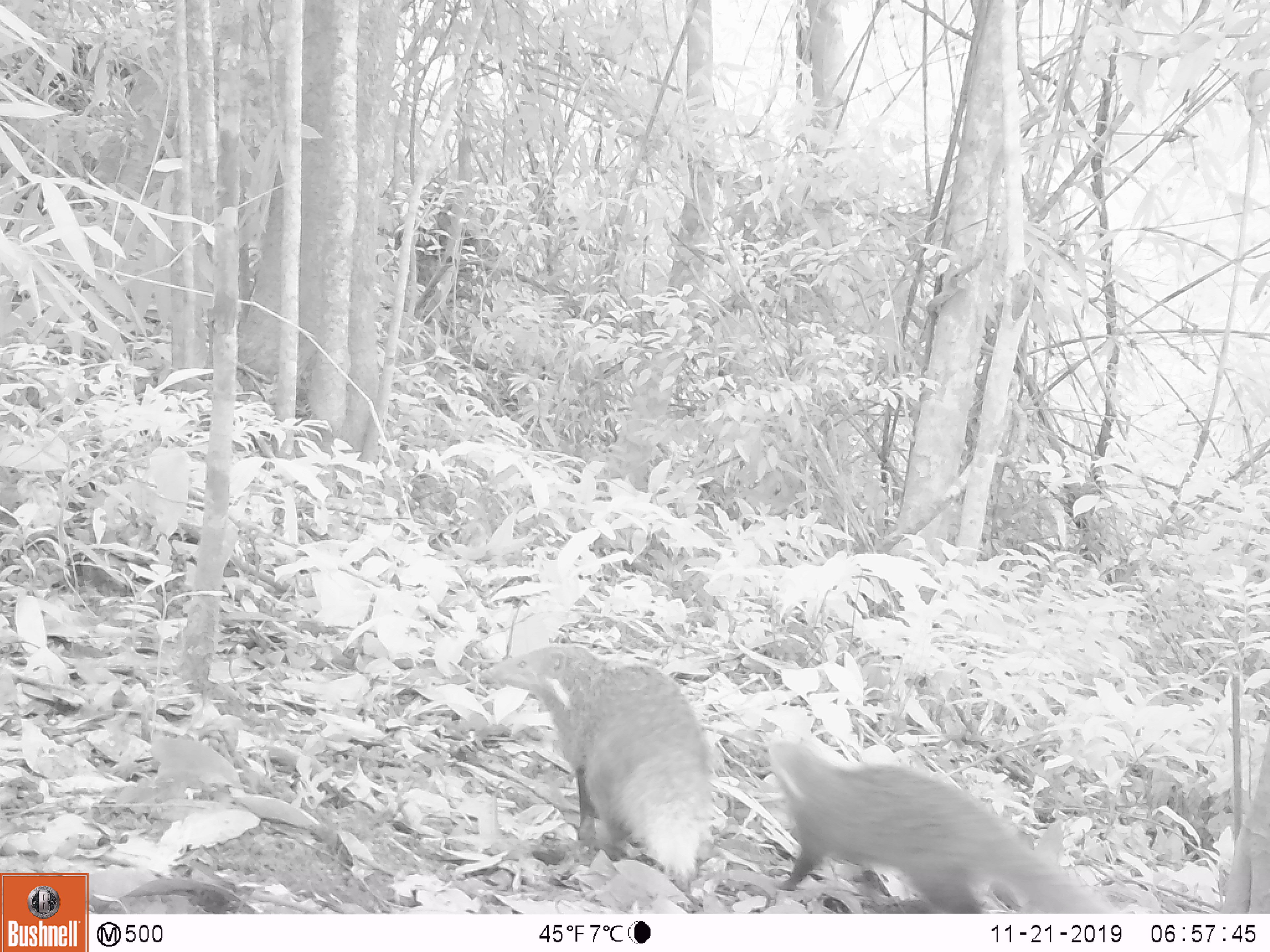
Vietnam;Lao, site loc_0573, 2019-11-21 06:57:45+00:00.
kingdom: Animalia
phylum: Chordata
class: Mammalia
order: Carnivora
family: Herpestidae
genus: Urva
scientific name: Urva urva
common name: crab-eating mongoose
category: crab eating mongoose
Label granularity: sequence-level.